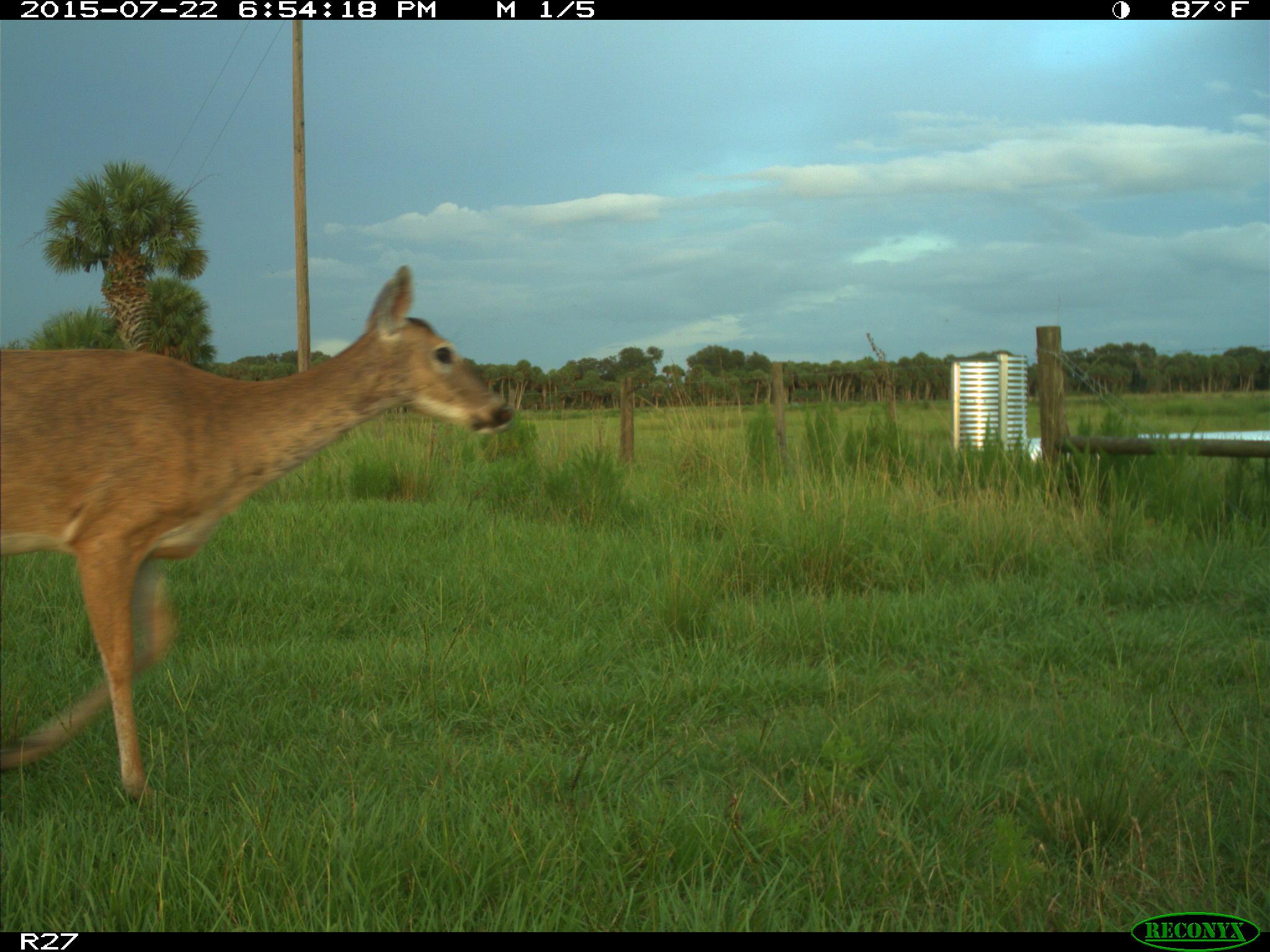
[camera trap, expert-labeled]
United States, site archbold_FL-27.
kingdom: Animalia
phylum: Chordata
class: Mammalia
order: Artiodactyla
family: Cervidae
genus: Odocoileus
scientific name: Odocoileus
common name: deer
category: unidentified deer